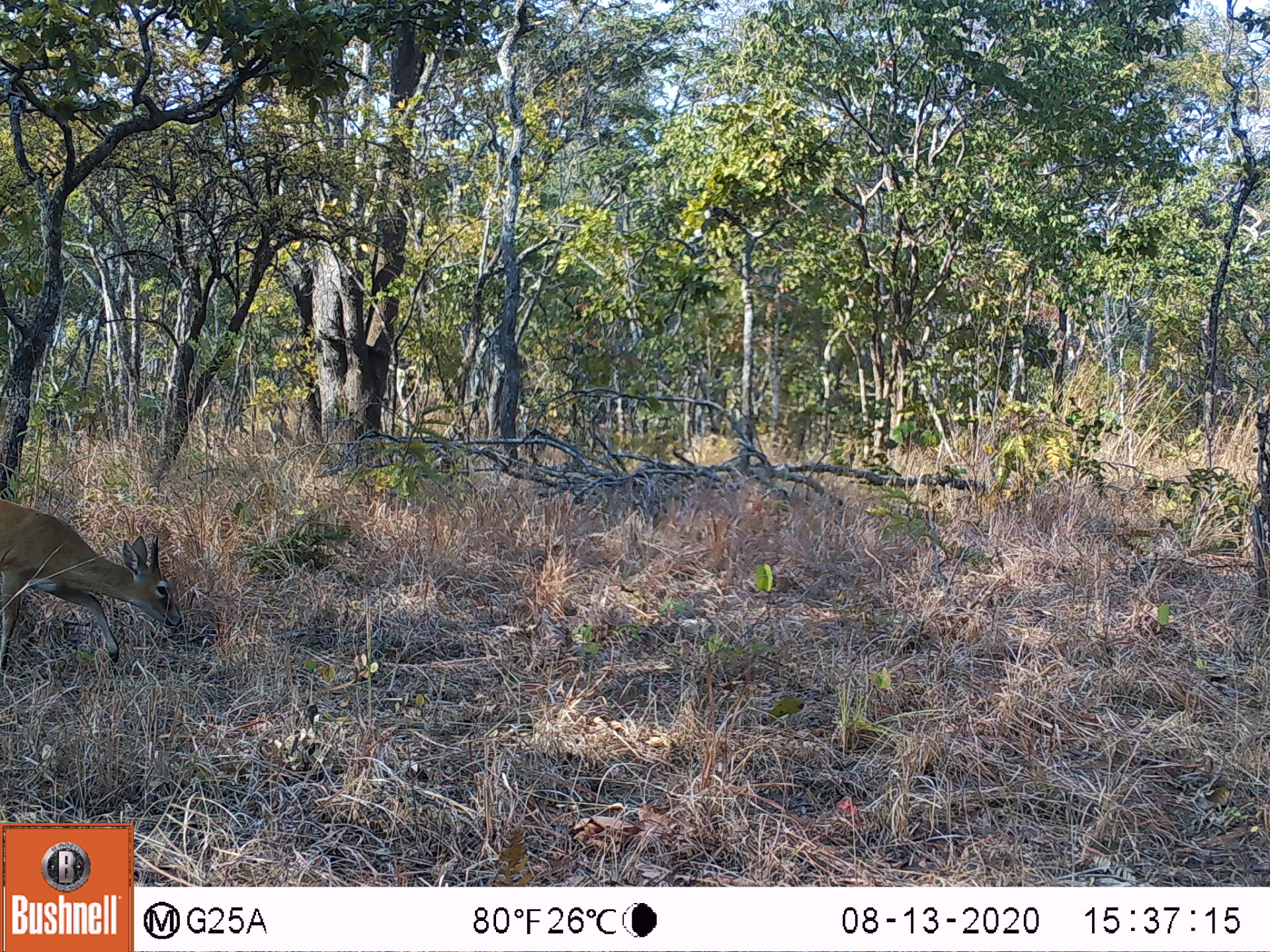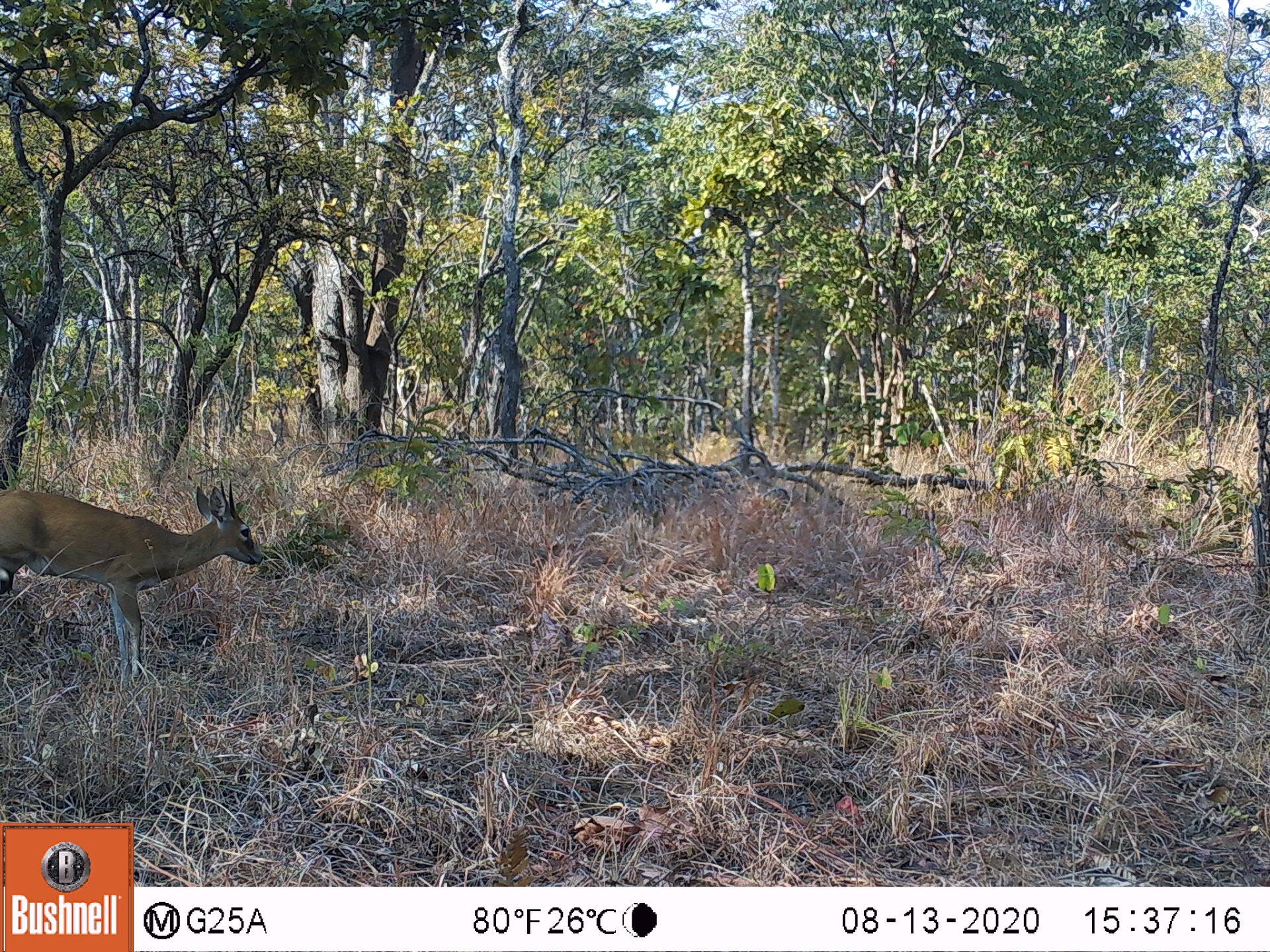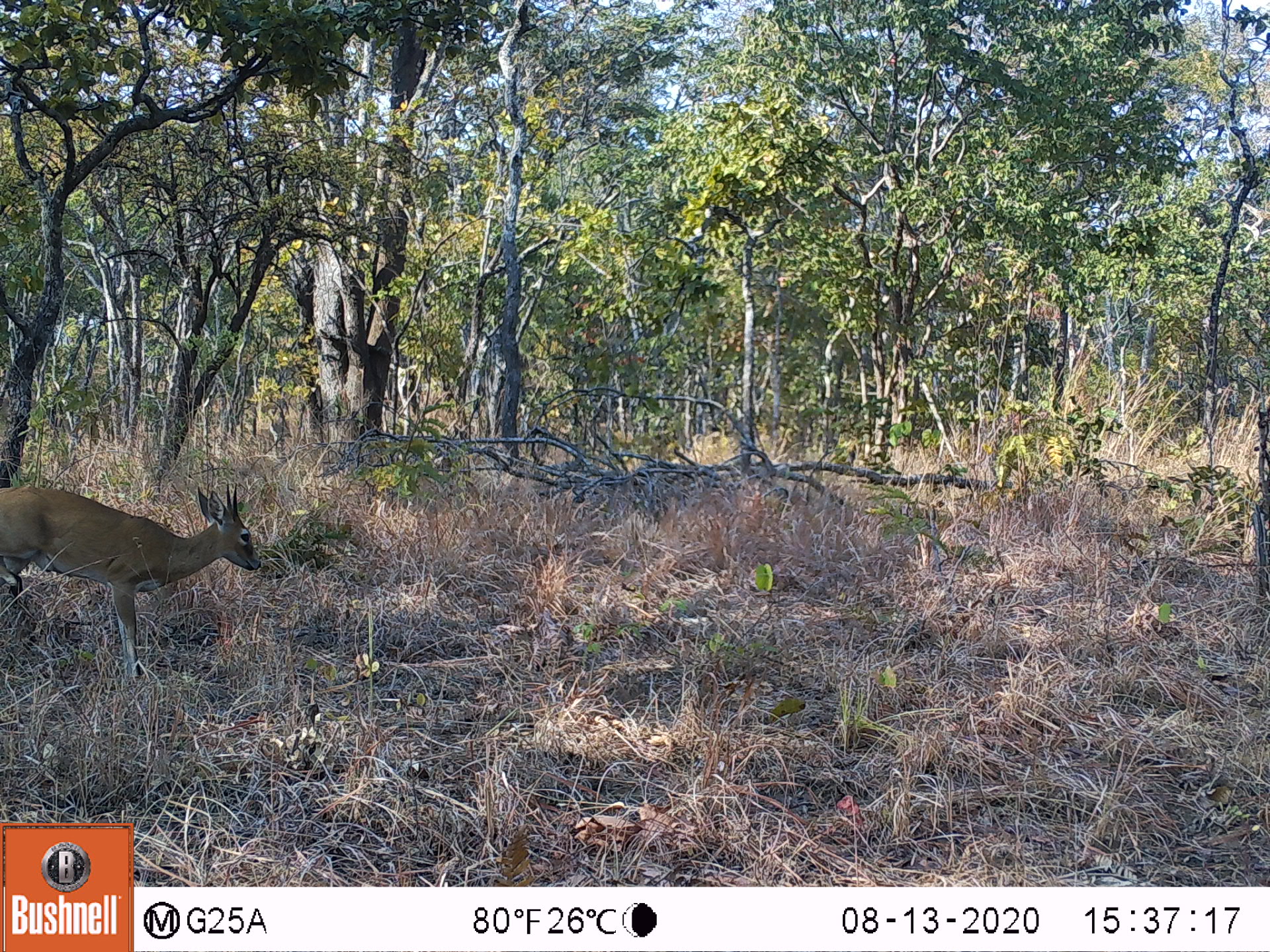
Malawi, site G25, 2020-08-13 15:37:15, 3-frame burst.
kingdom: Animalia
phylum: Chordata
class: Mammalia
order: Artiodactyla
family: Bovidae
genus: Sylvicapra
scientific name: Sylvicapra grimmia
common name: common duiker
Common duiker (Sylvicapra grimmia), count 1.